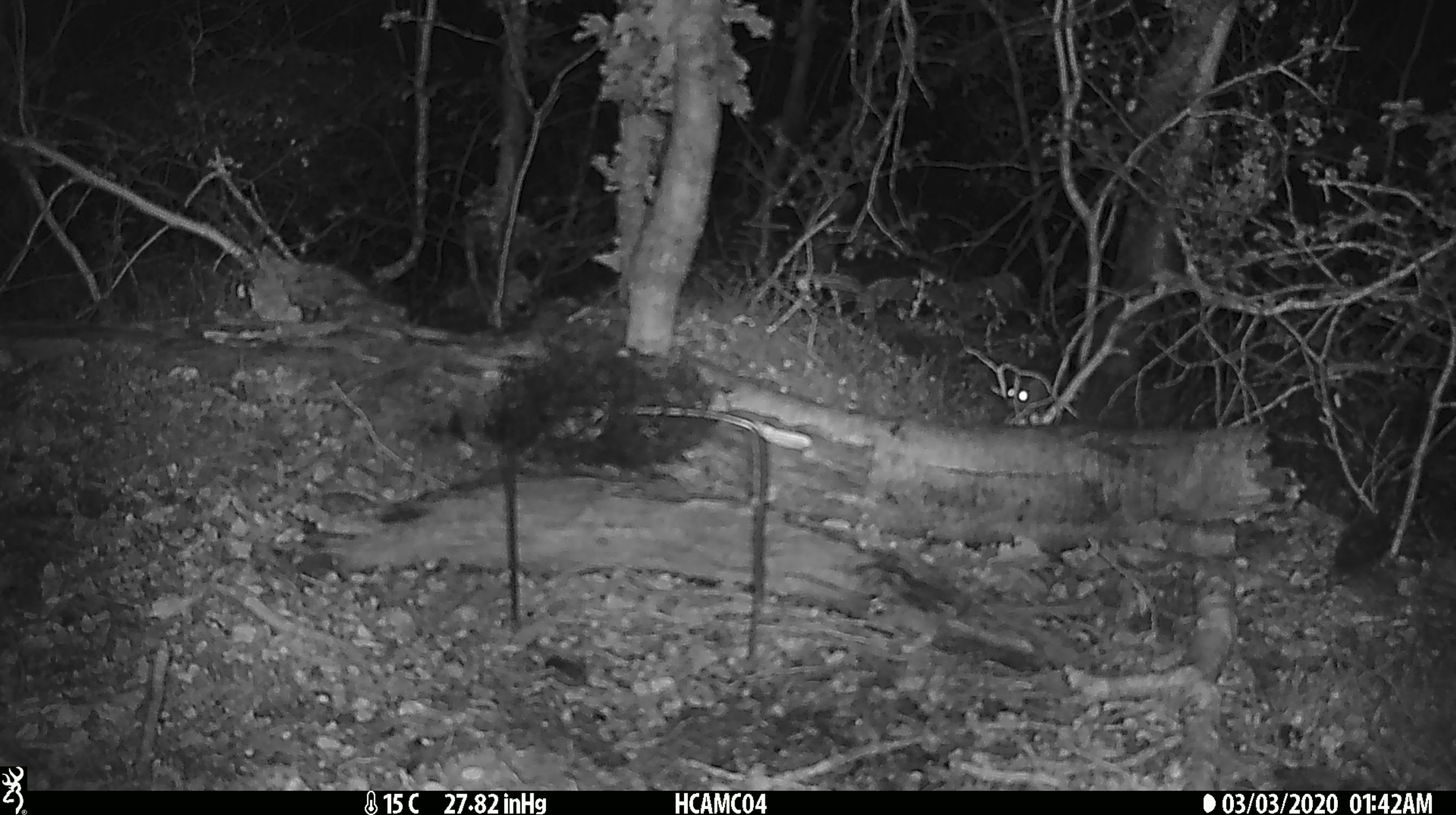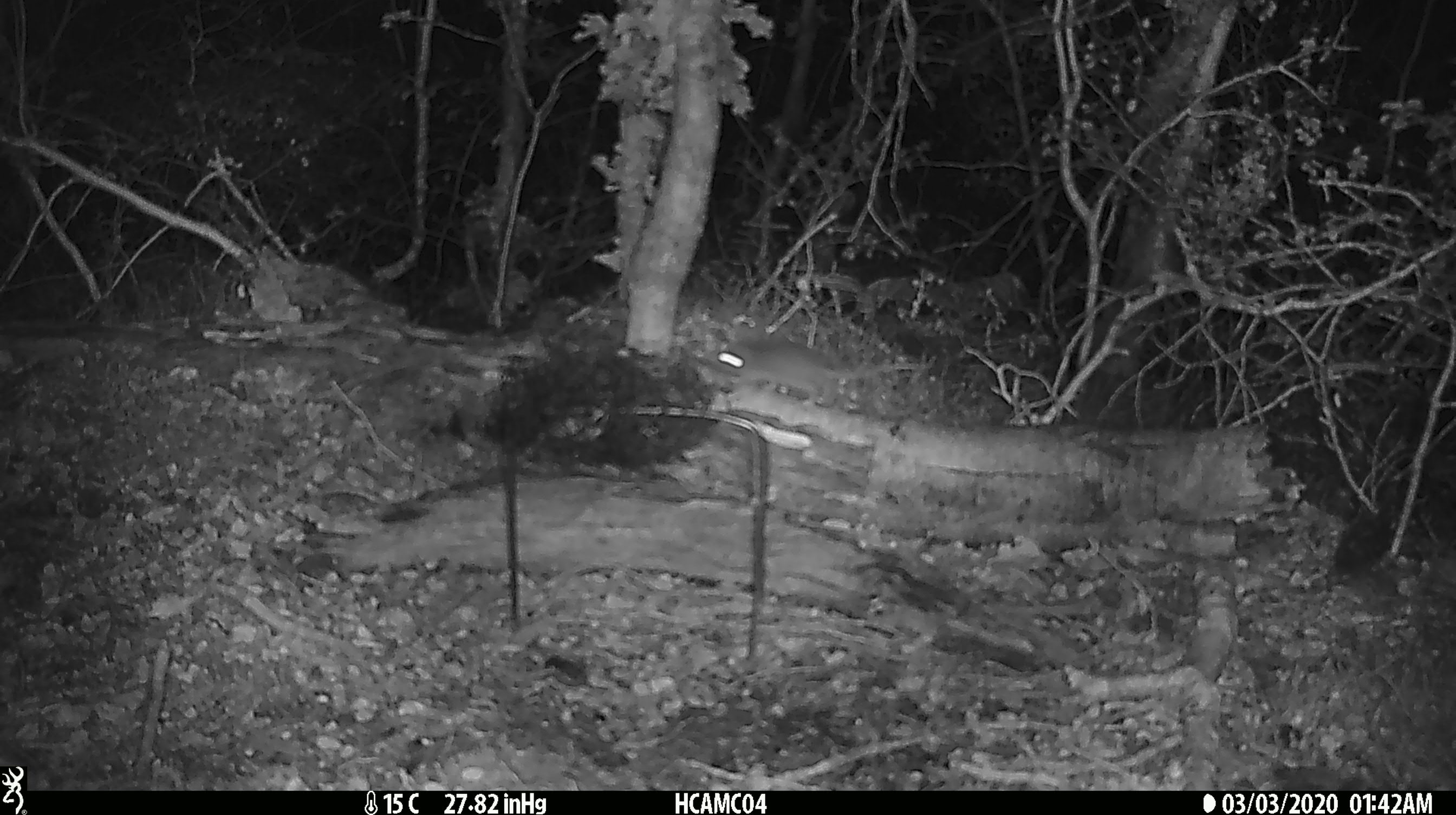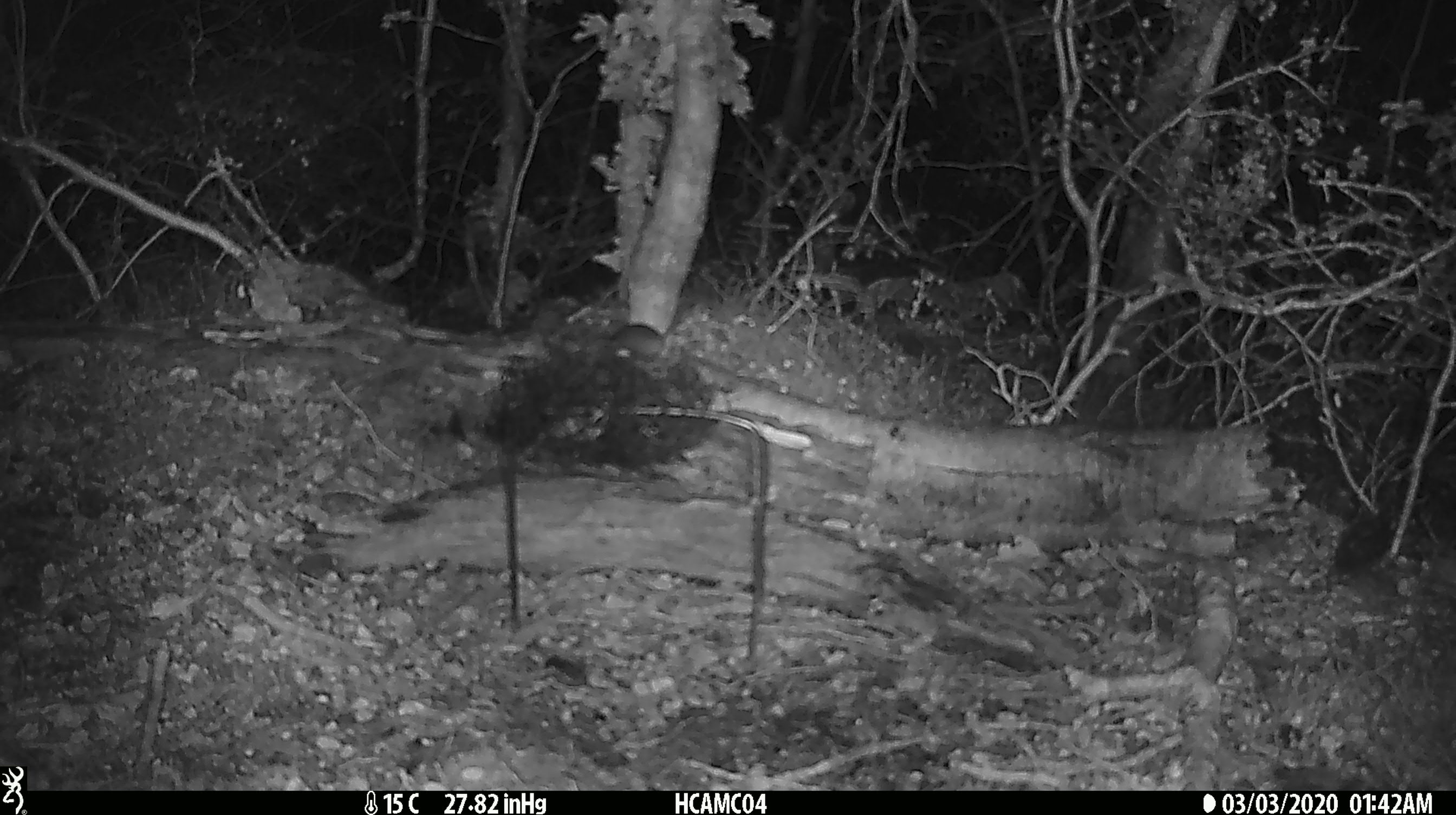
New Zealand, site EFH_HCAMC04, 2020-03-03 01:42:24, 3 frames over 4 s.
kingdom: Animalia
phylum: Chordata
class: Mammalia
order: Rodentia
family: Muridae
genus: Mus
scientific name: Mus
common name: mouse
Mouse (Mus).